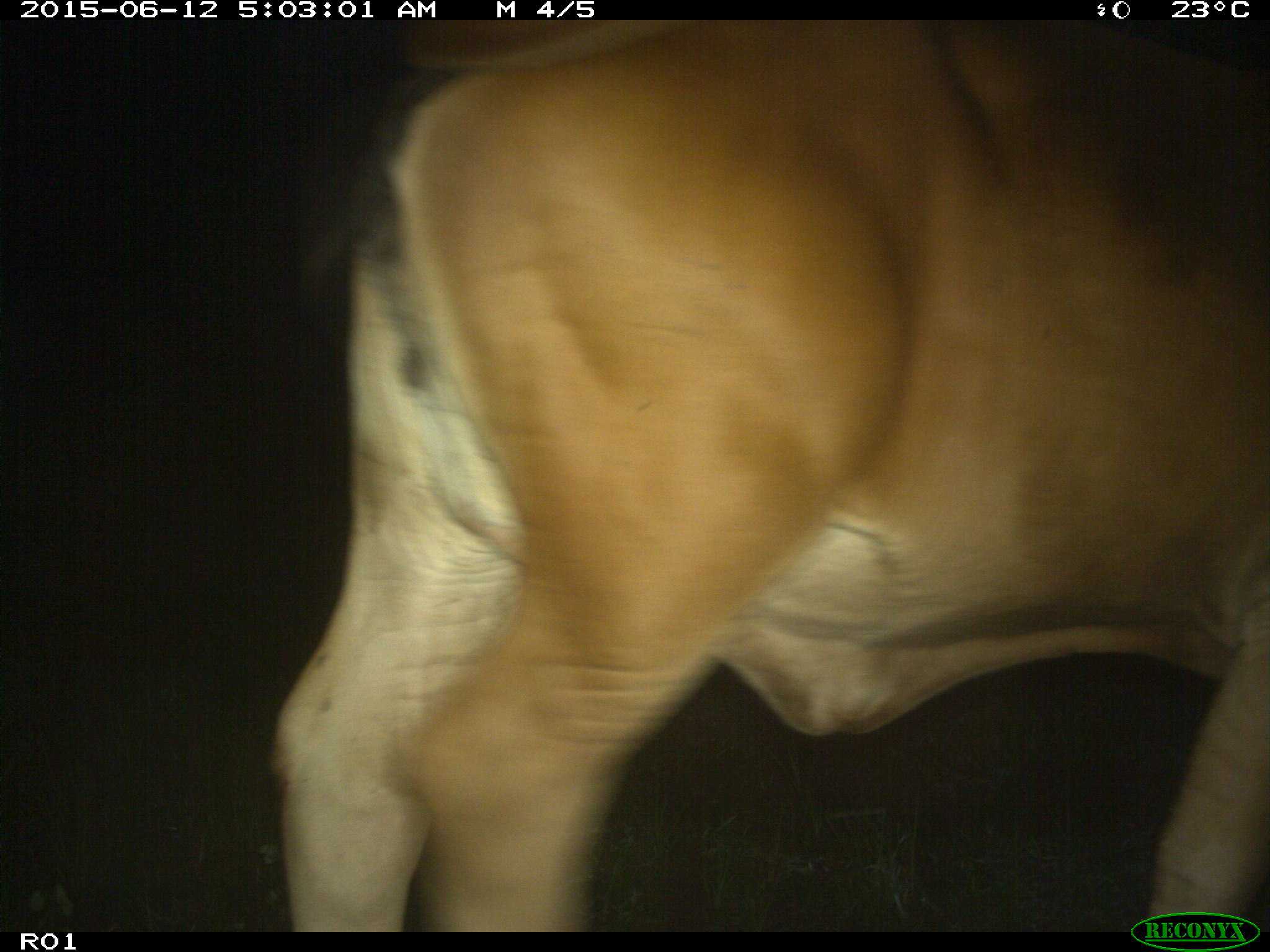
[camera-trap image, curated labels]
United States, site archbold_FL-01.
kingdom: Animalia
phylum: Chordata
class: Mammalia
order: Artiodactyla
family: Bovidae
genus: Bos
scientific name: Bos taurus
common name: domestic cow